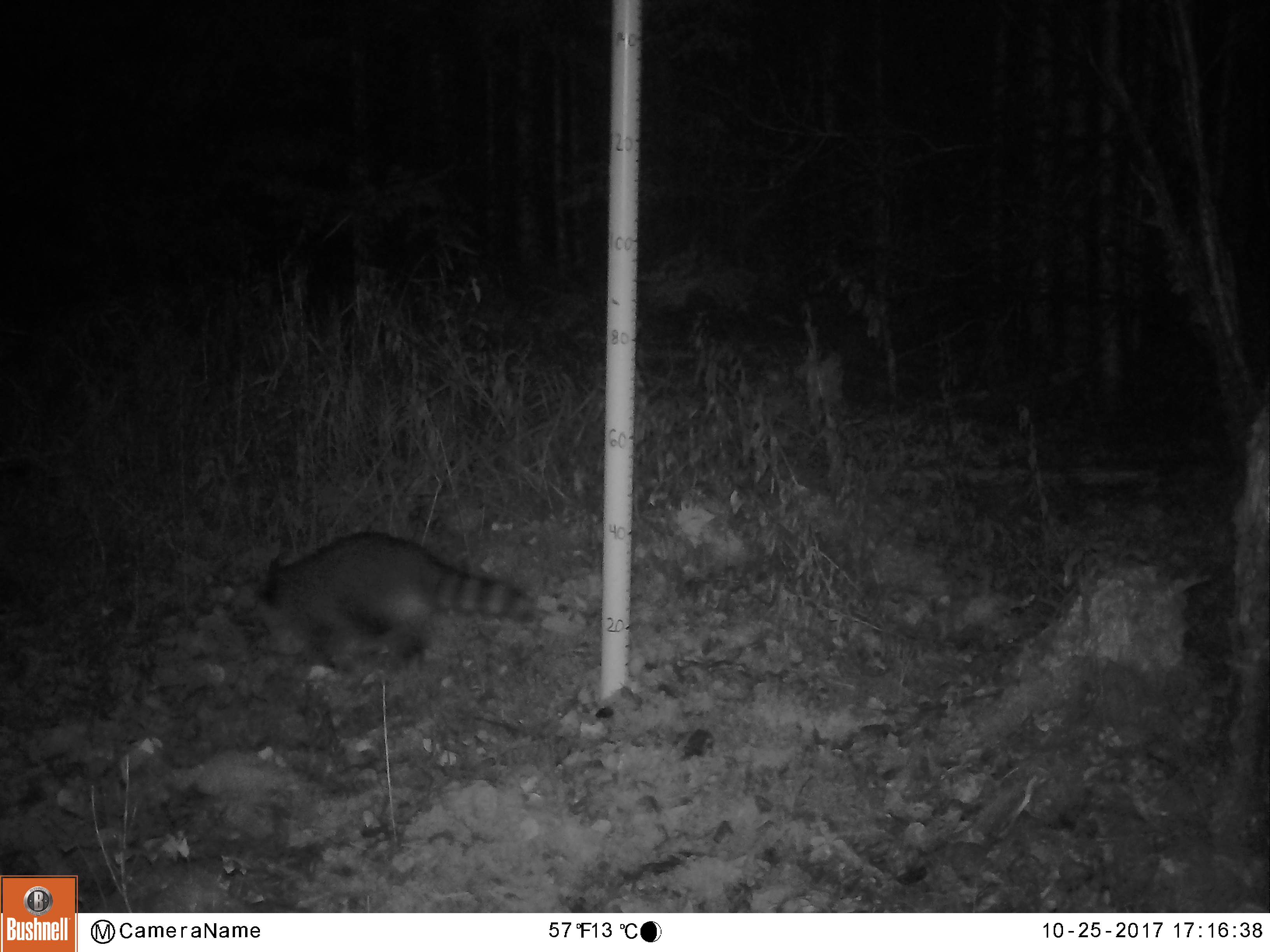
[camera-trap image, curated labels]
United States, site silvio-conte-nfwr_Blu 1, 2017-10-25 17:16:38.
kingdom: Animalia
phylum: Chordata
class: Mammalia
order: Carnivora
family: Procyonidae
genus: Procyon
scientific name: Procyon lotor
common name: raccoon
Raccoon (Procyon lotor).